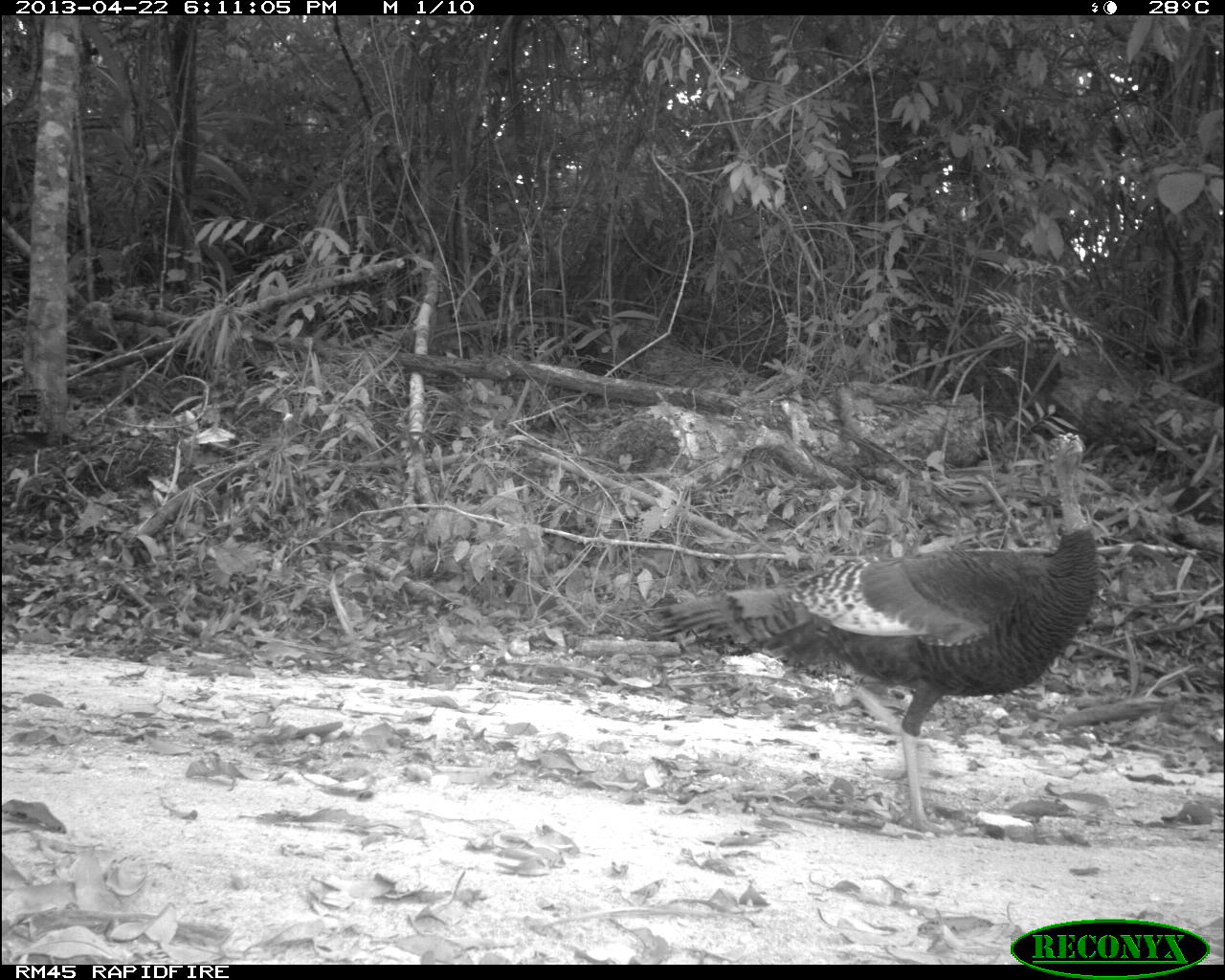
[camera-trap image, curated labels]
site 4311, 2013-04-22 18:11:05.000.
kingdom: Animalia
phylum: Chordata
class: Aves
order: Galliformes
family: Phasianidae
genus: Meleagris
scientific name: Meleagris ocellata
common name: ocellated turkey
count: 2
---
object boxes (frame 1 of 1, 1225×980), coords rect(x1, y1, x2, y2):
meleagris ocellata: rect(638, 432, 1095, 838)